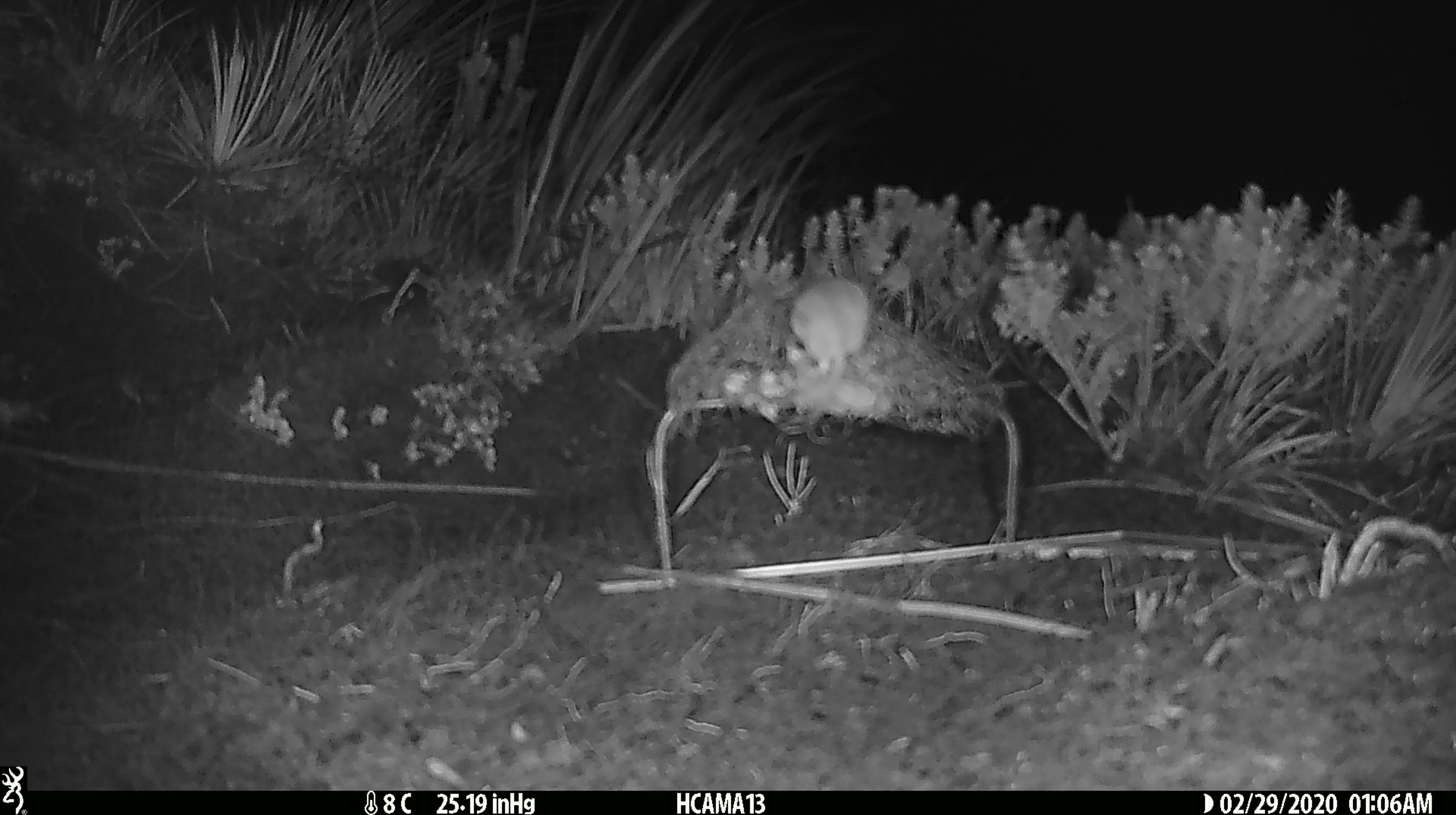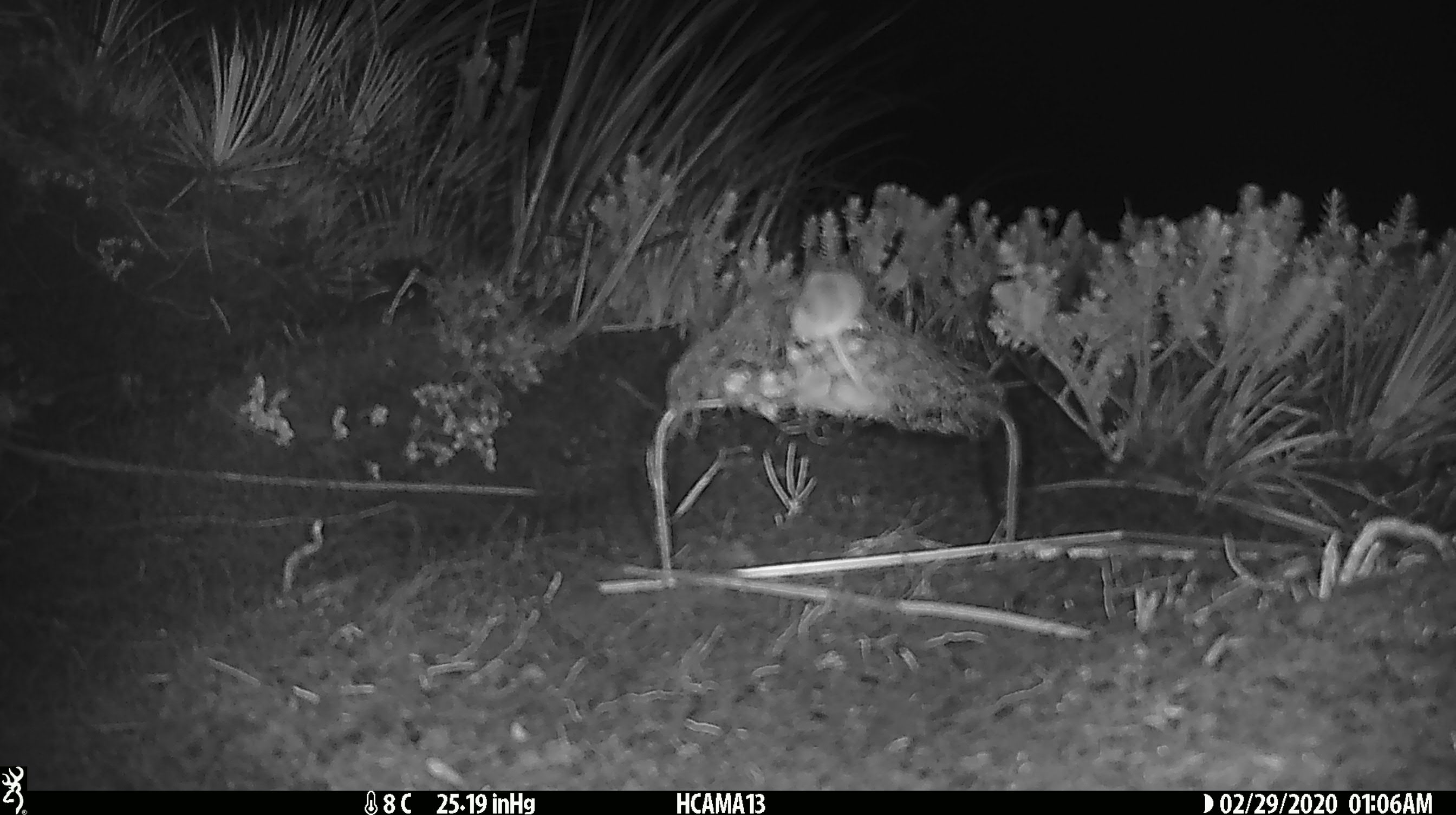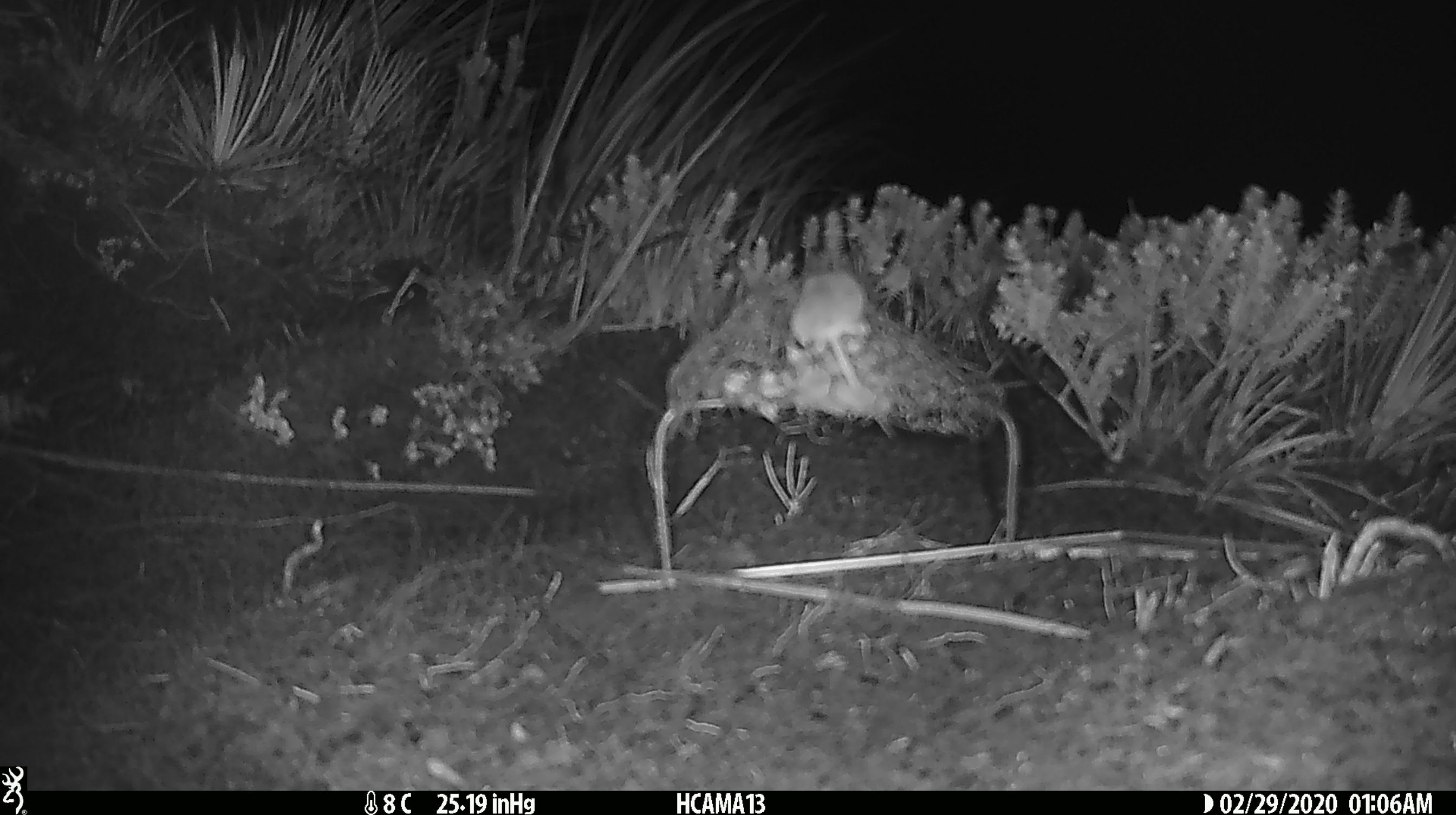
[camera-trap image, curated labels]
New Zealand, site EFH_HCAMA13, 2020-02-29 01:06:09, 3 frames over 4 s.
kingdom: Animalia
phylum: Chordata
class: Mammalia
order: Rodentia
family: Muridae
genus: Mus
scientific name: Mus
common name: mouse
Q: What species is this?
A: Mouse (Mus).